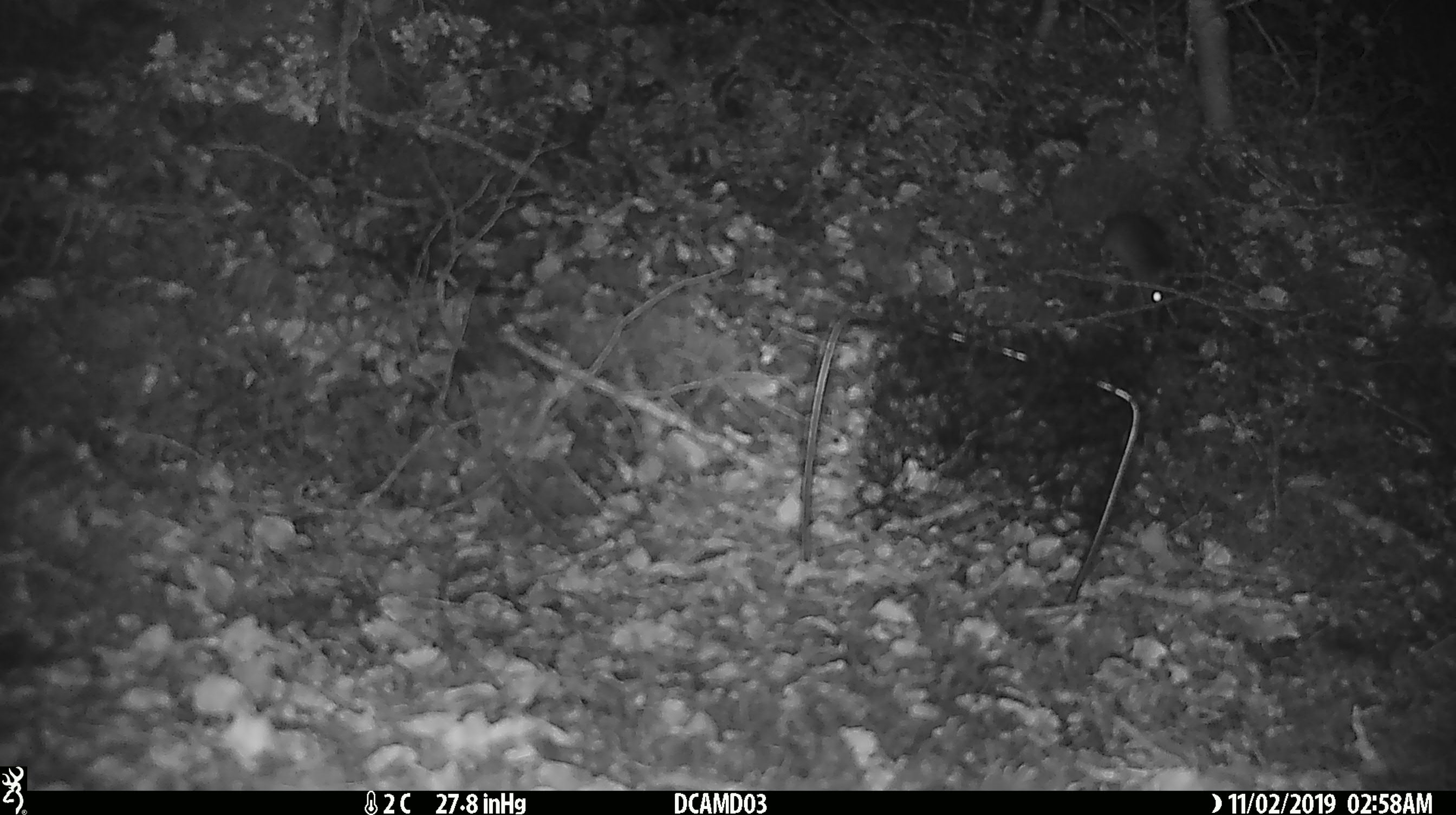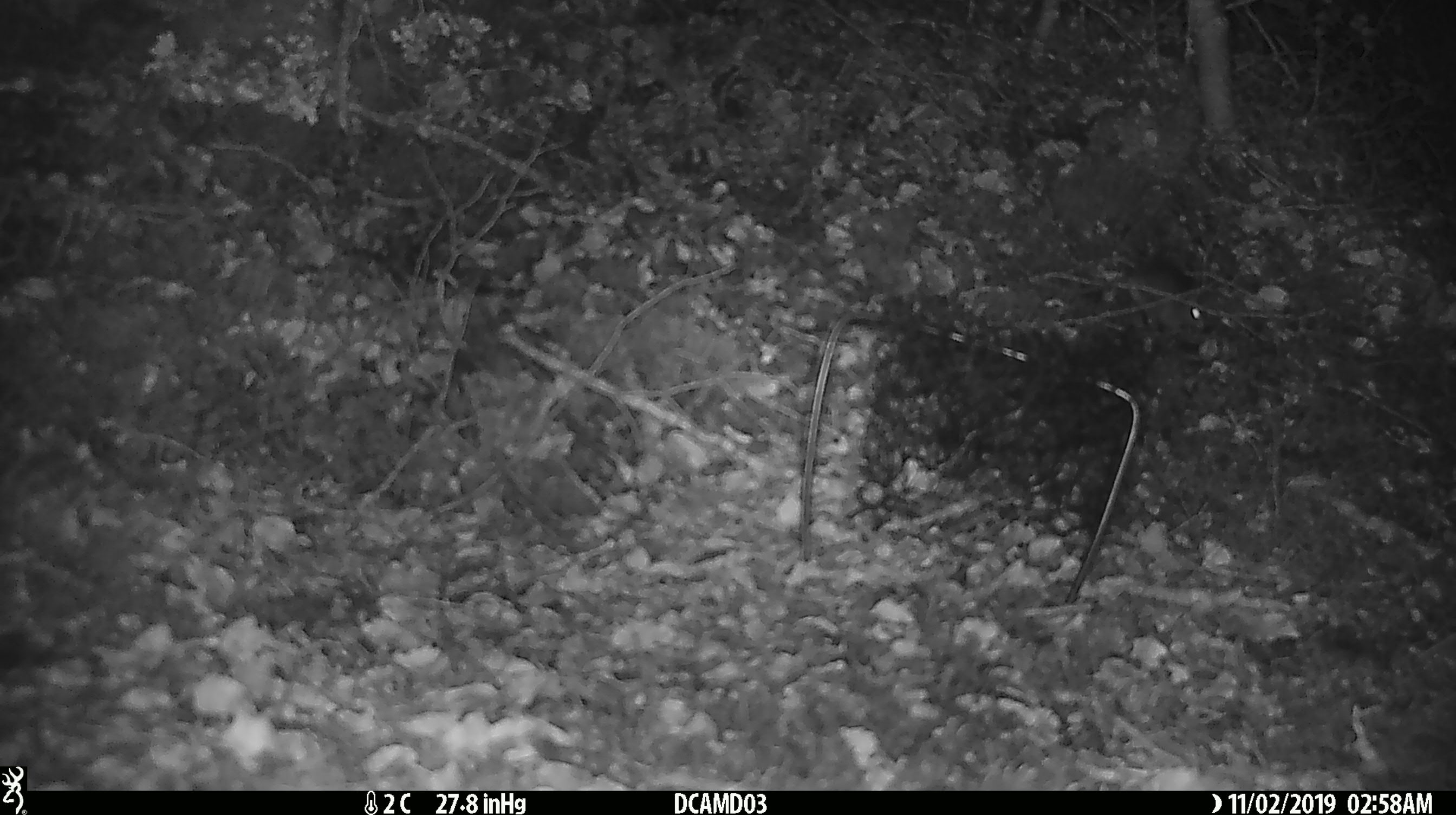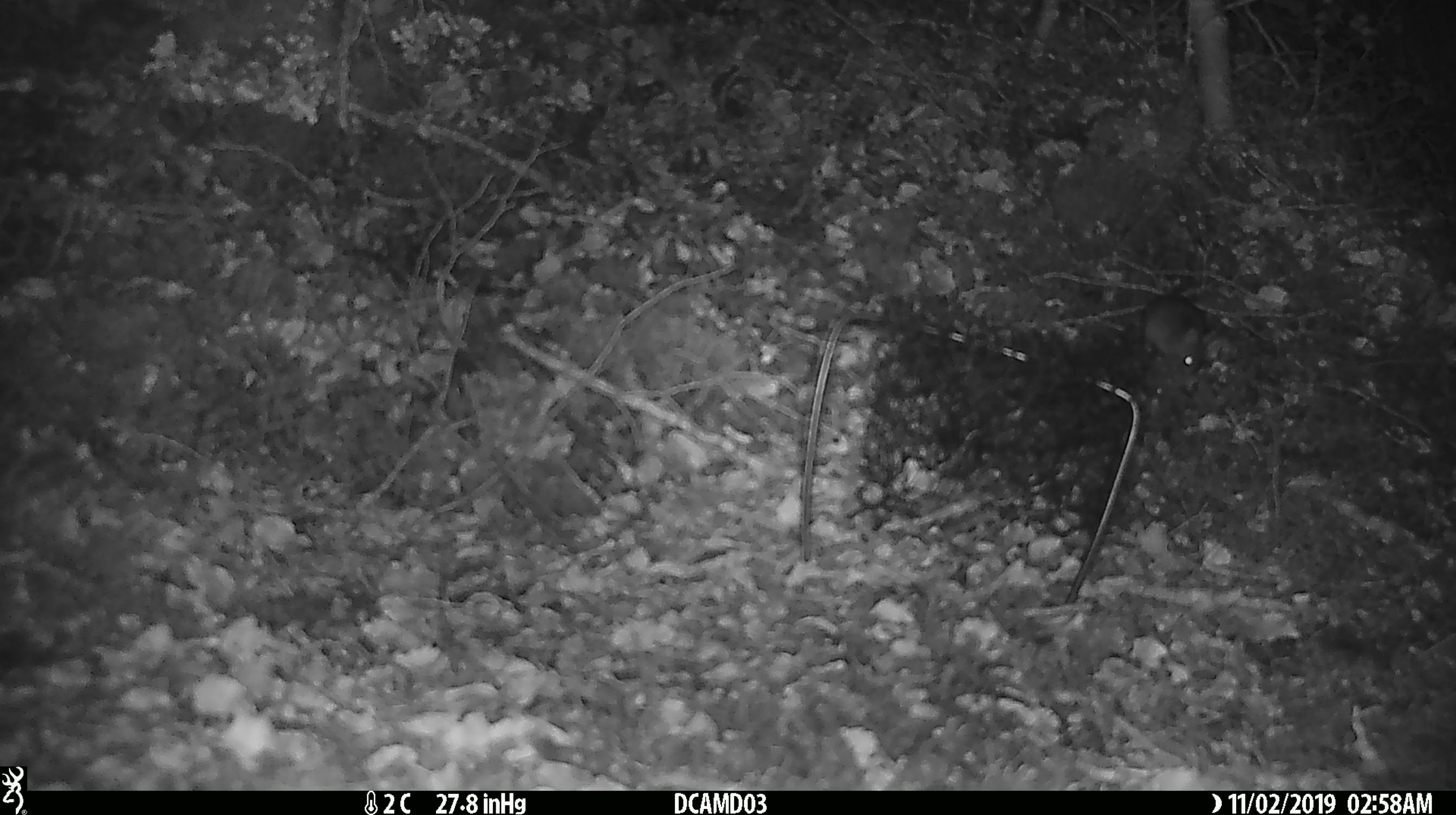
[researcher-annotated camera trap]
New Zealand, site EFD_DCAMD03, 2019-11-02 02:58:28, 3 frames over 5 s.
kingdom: Animalia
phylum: Chordata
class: Mammalia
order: Rodentia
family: Muridae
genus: Mus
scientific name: Mus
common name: mouse